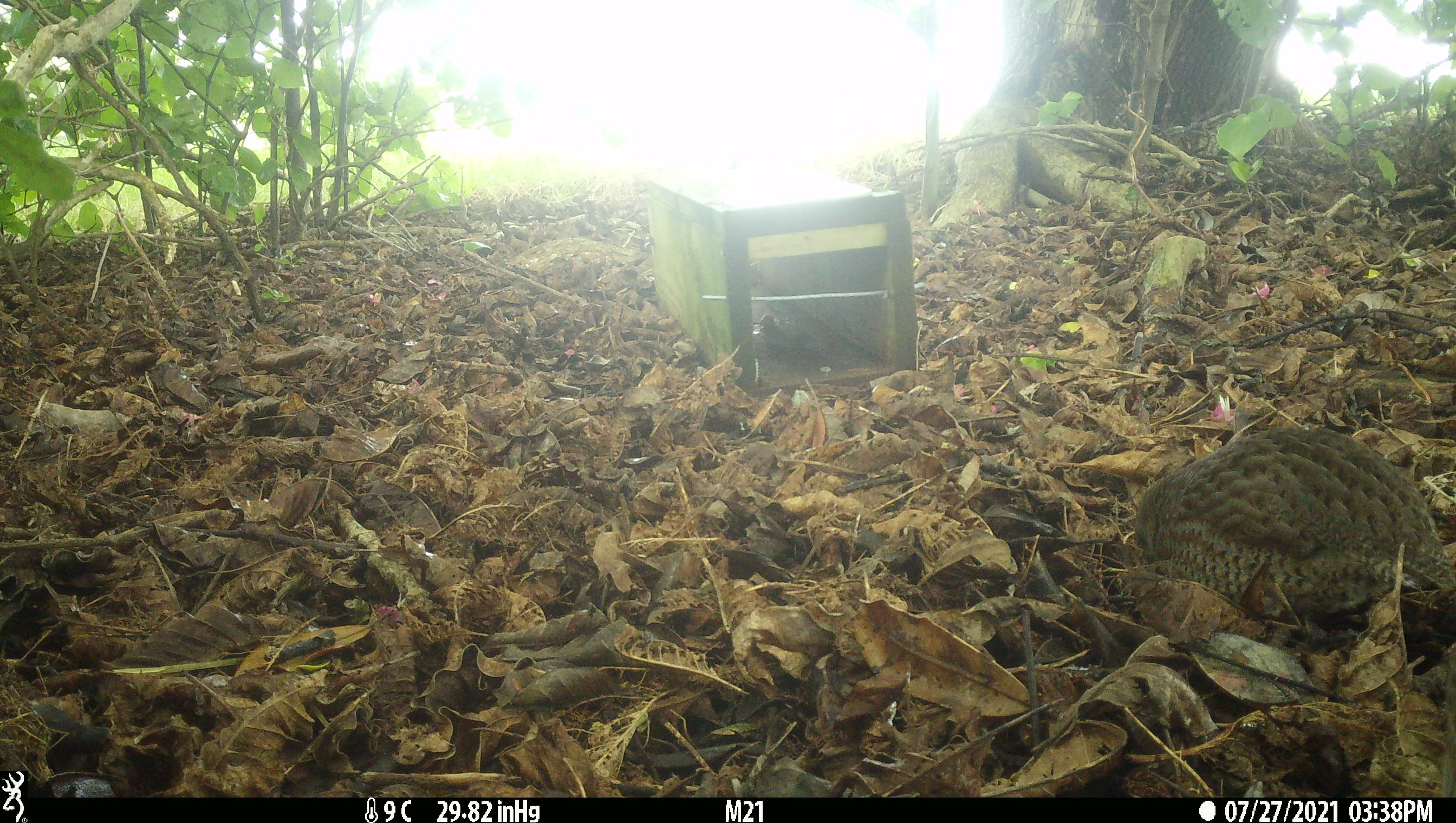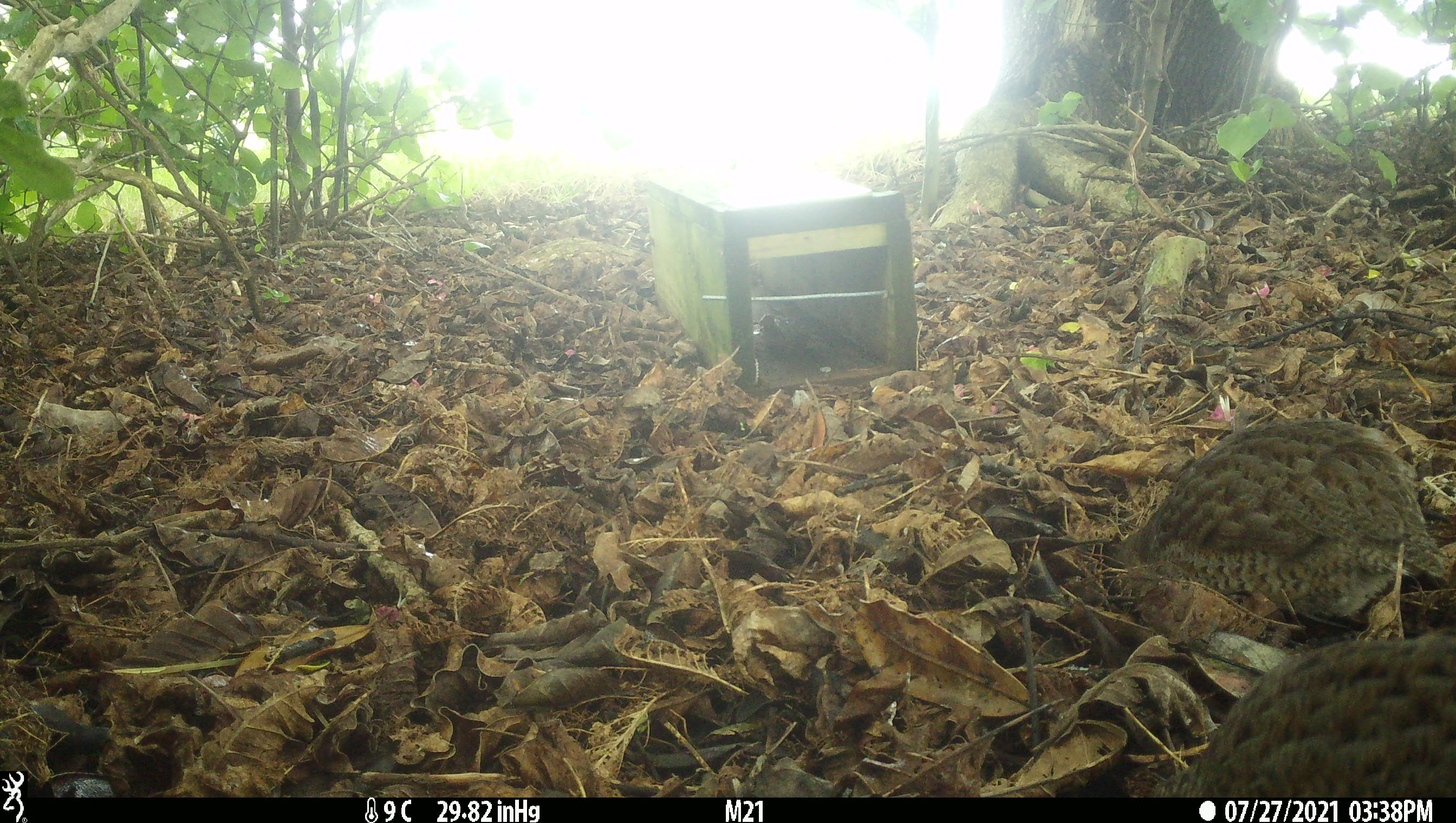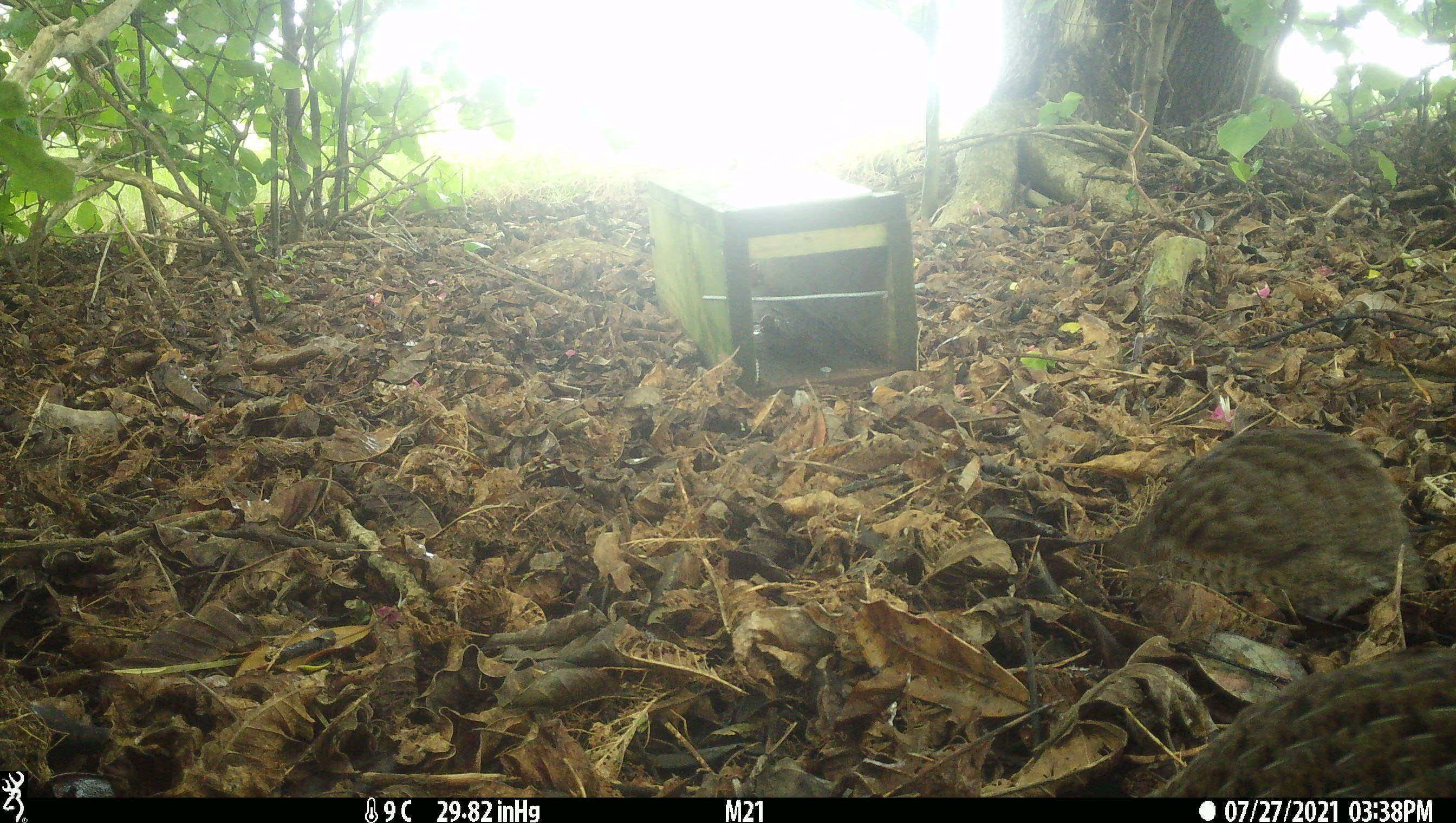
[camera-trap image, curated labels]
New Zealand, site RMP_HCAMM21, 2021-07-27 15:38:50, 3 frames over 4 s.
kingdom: Animalia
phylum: Chordata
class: Aves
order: Galliformes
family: Phasianidae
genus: Synoicus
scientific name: Synoicus ypsilophorus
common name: brown quail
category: quail brown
Quail brown (brown quail) (Synoicus ypsilophorus).